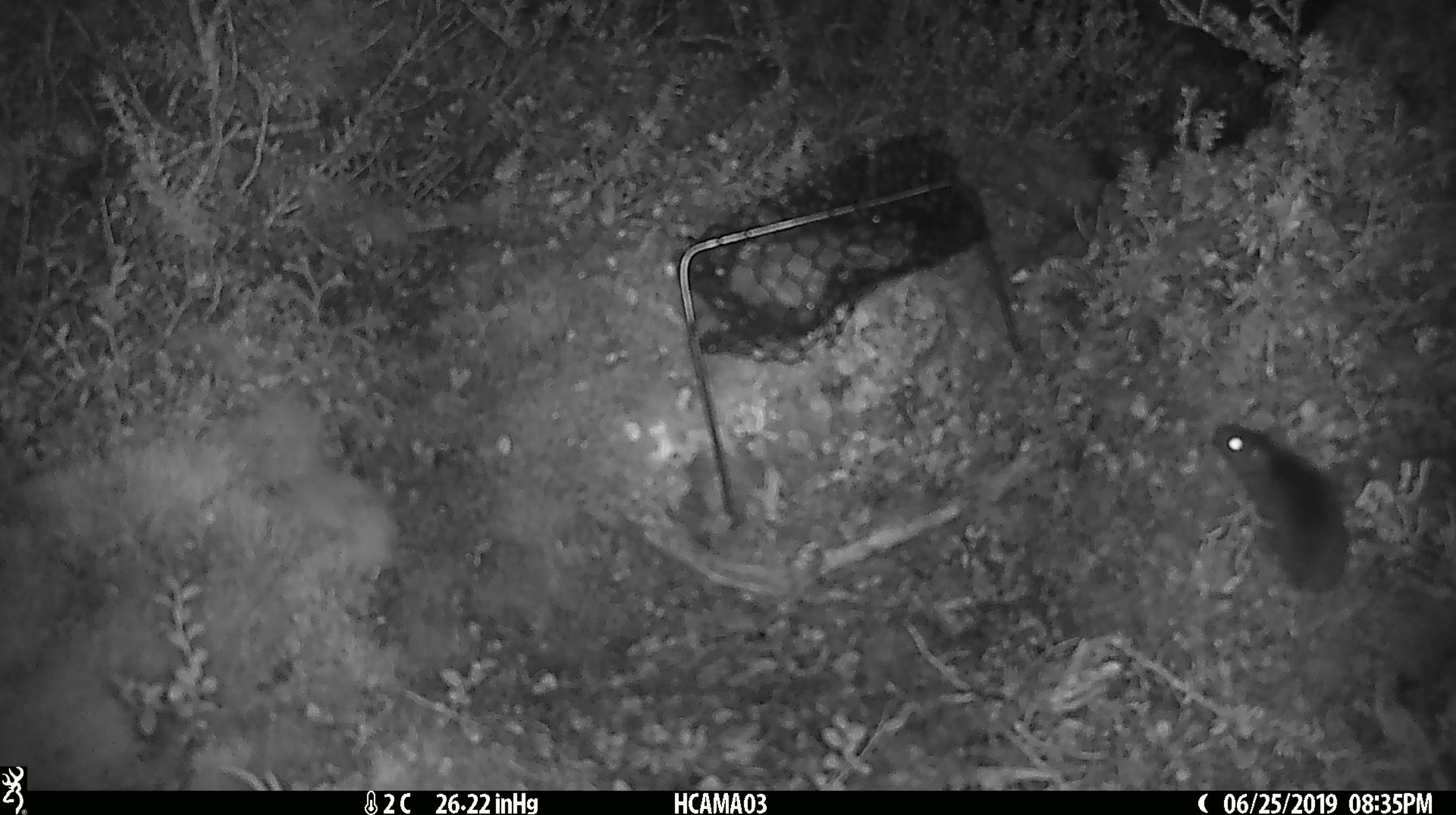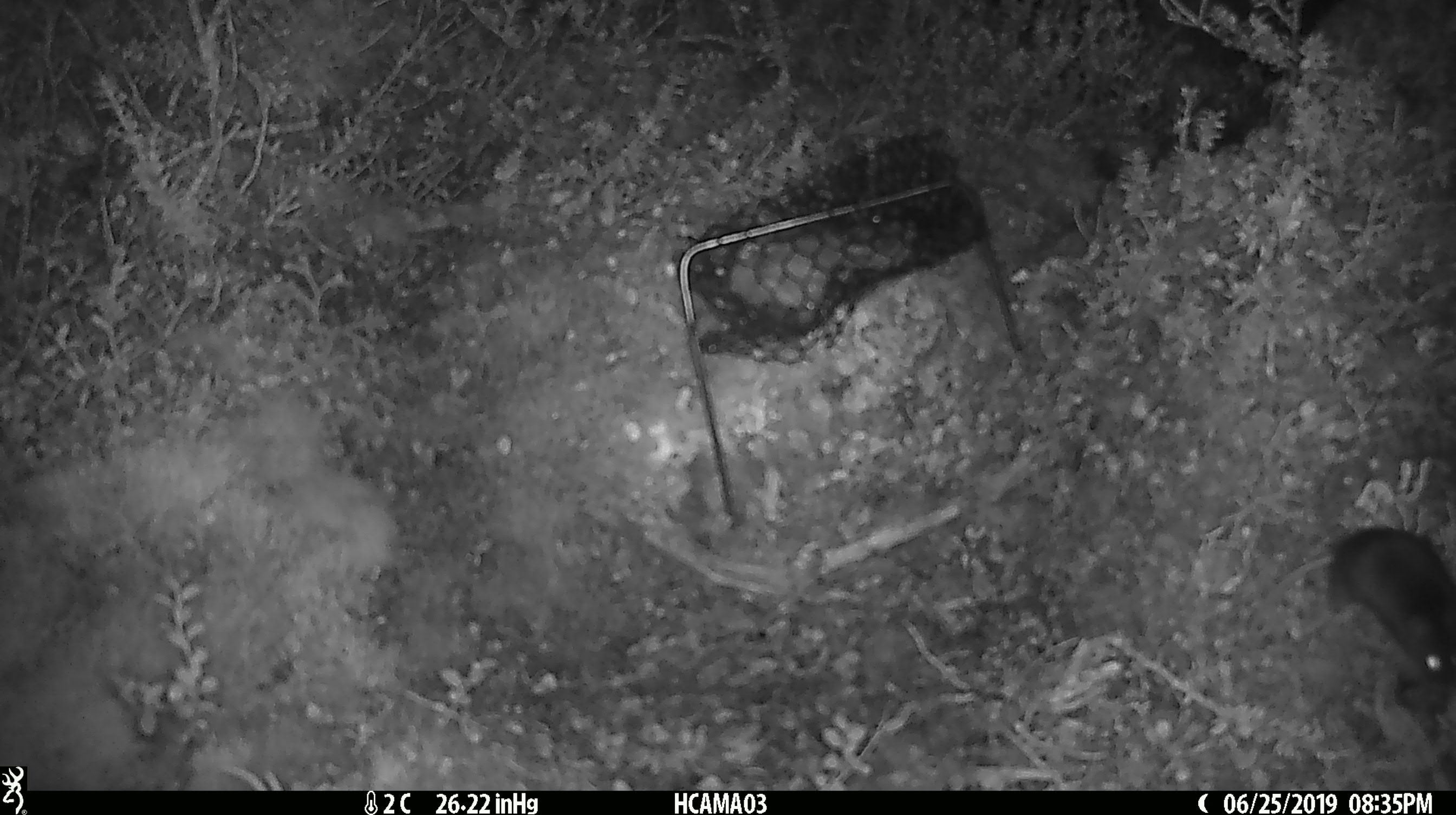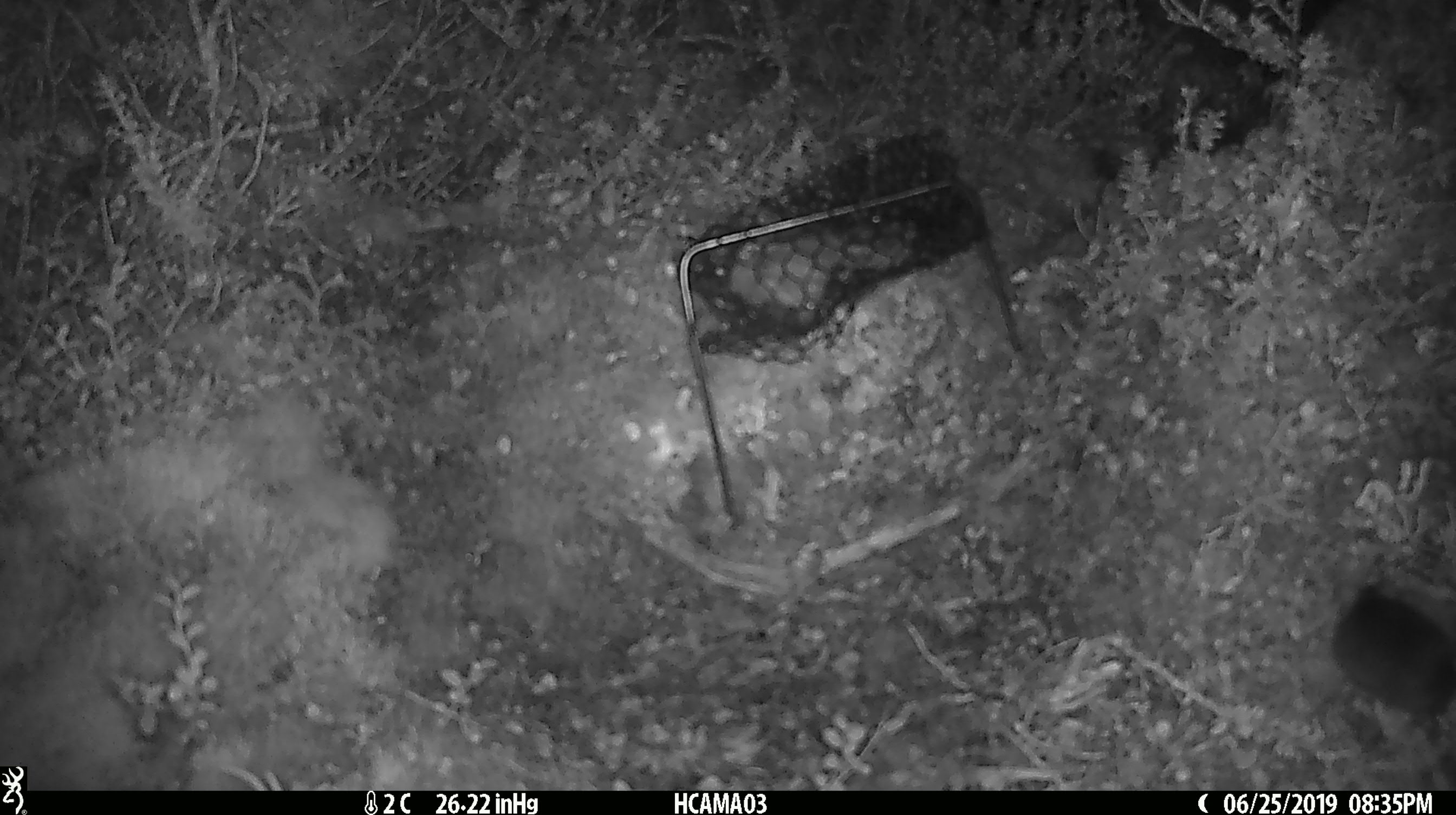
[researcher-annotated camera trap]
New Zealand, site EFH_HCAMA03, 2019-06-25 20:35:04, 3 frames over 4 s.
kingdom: Animalia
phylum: Chordata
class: Mammalia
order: Rodentia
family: Muridae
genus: Mus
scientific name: Mus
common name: mouse